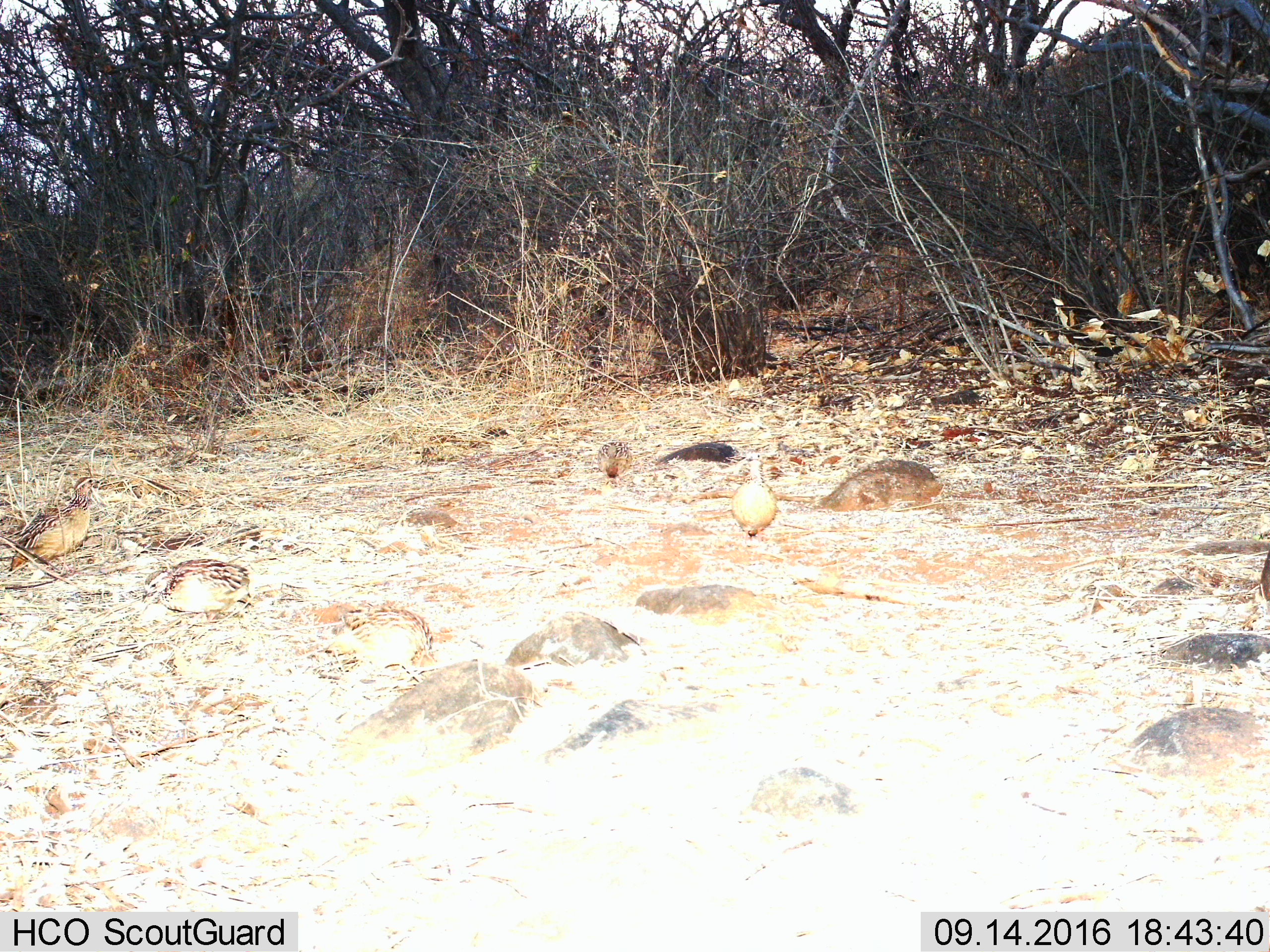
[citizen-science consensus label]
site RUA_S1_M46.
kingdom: Animalia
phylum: Chordata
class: Aves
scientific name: Aves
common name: bird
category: birdother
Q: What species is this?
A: Birdother (bird) (Aves).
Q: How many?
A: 5.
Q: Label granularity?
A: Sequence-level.